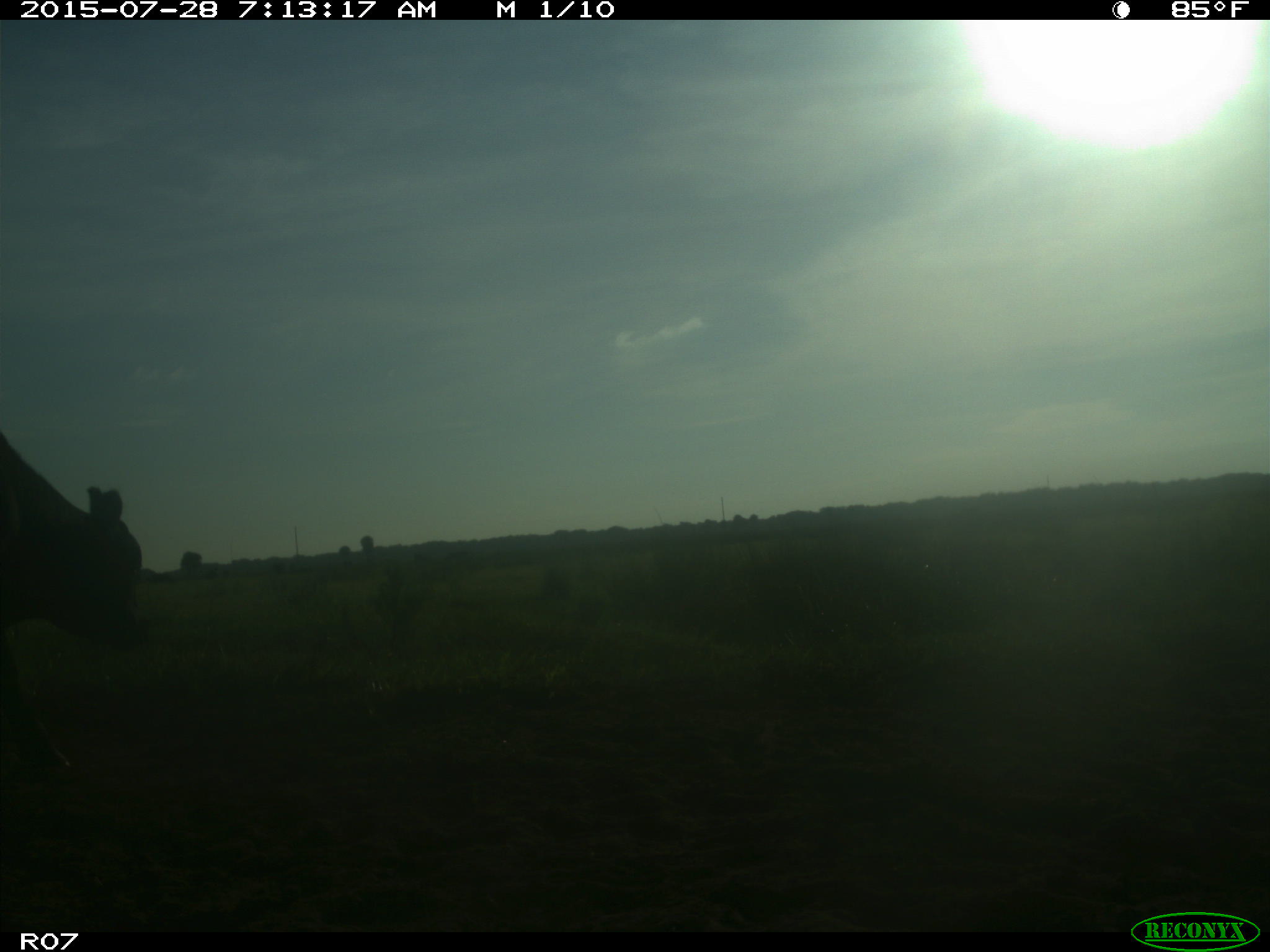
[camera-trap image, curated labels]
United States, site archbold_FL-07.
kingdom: Animalia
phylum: Chordata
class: Mammalia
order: Artiodactyla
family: Bovidae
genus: Bos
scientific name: Bos taurus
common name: domestic cow